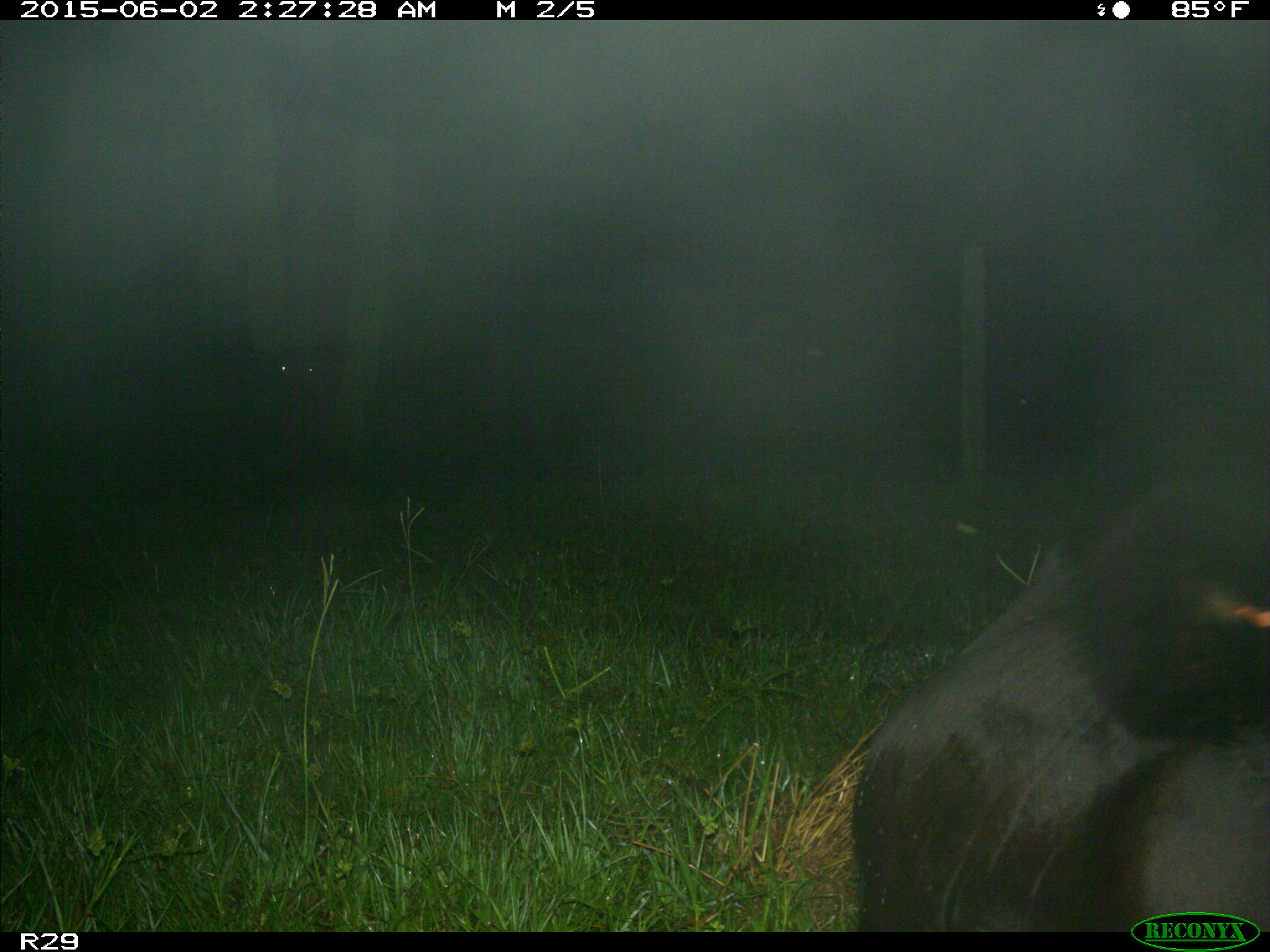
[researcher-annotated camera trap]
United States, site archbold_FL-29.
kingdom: Animalia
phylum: Chordata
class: Mammalia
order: Artiodactyla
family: Bovidae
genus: Bos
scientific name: Bos taurus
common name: domestic cow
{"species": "Bos taurus (domestic cow)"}